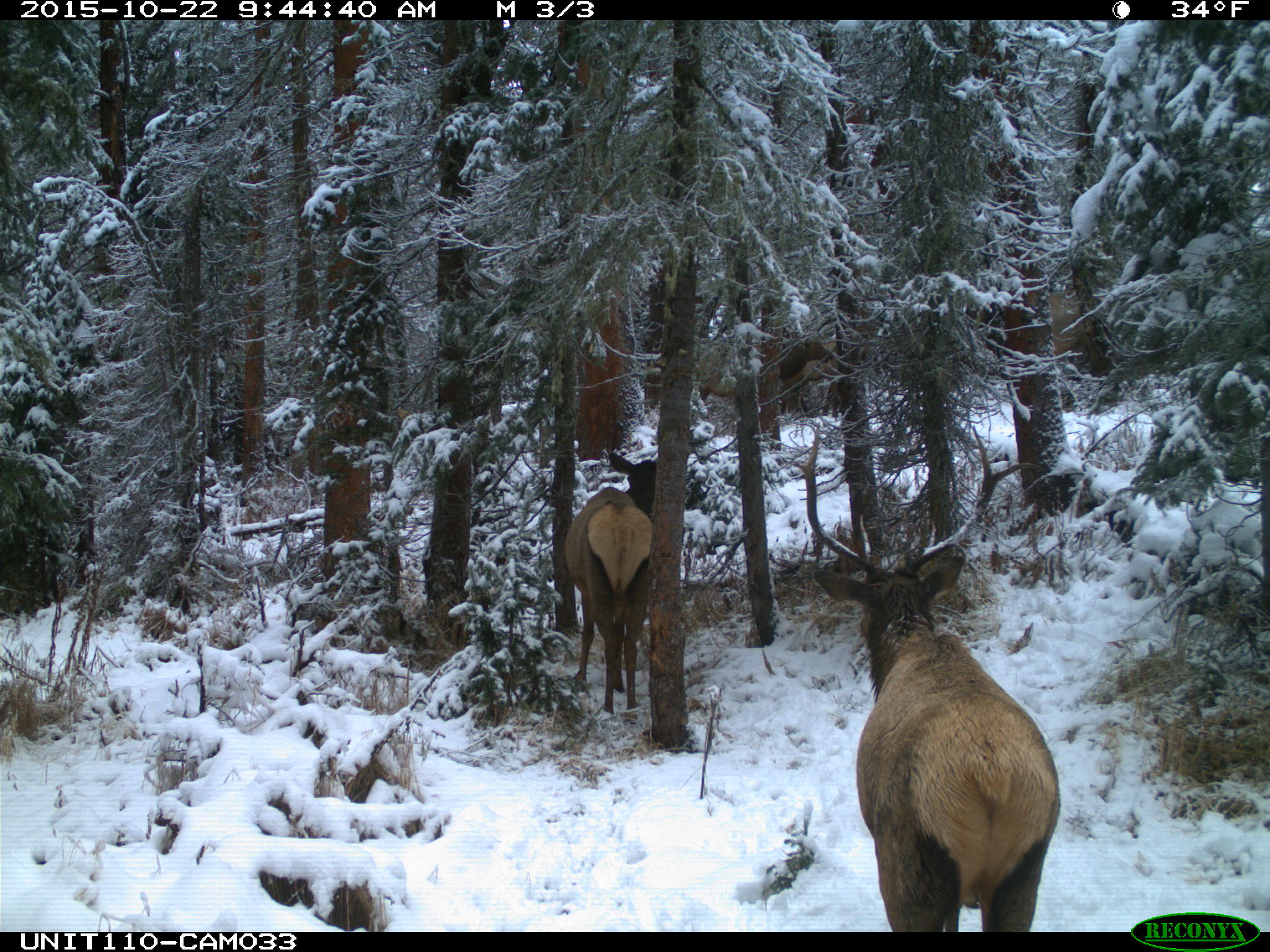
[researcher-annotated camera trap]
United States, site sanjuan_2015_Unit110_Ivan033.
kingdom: Animalia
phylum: Chordata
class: Mammalia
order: Artiodactyla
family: Cervidae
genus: Cervus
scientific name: Cervus elaphus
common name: red deer